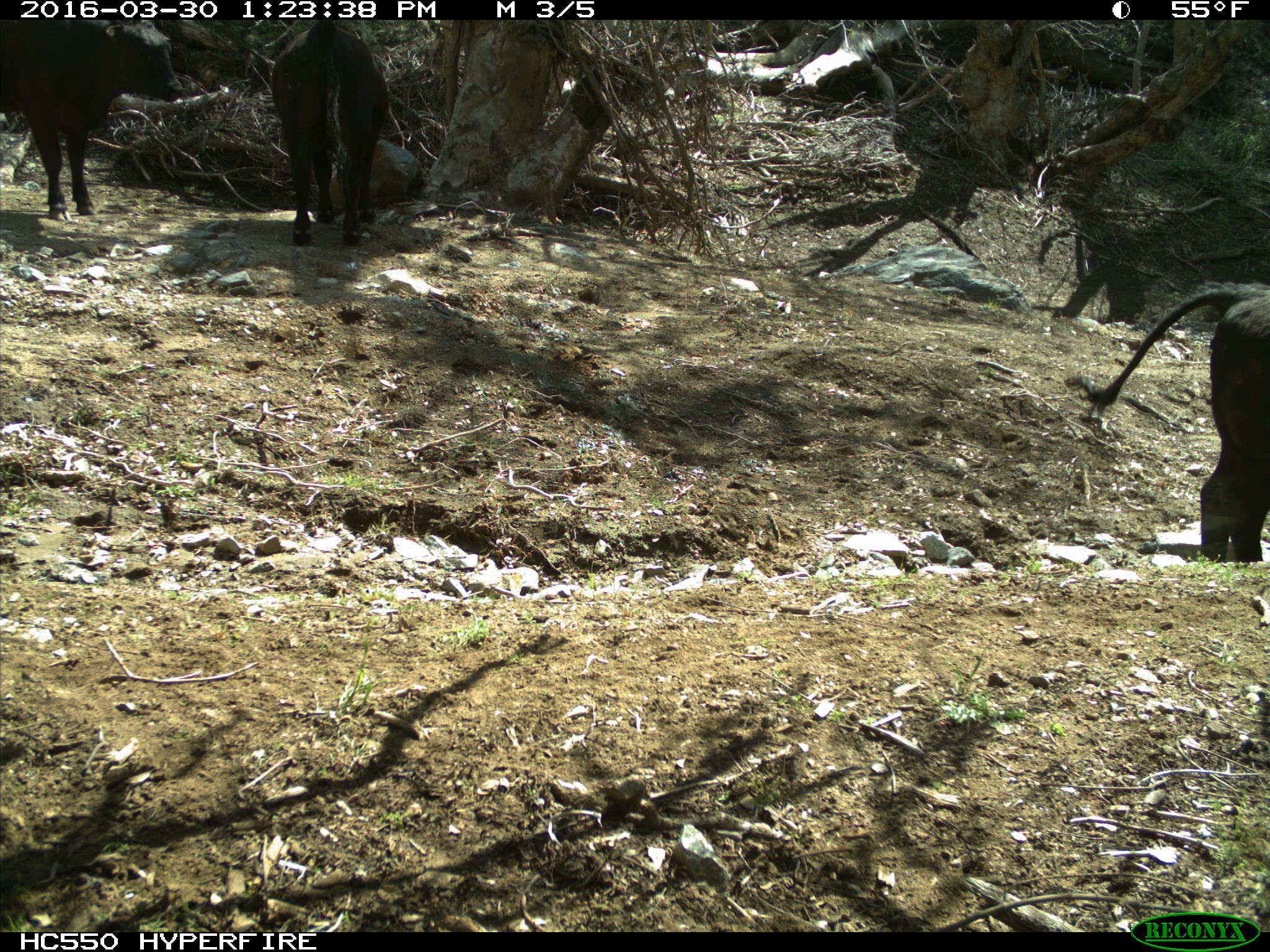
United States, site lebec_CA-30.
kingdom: Animalia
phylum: Chordata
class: Mammalia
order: Artiodactyla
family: Bovidae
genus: Bos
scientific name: Bos taurus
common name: domestic cow